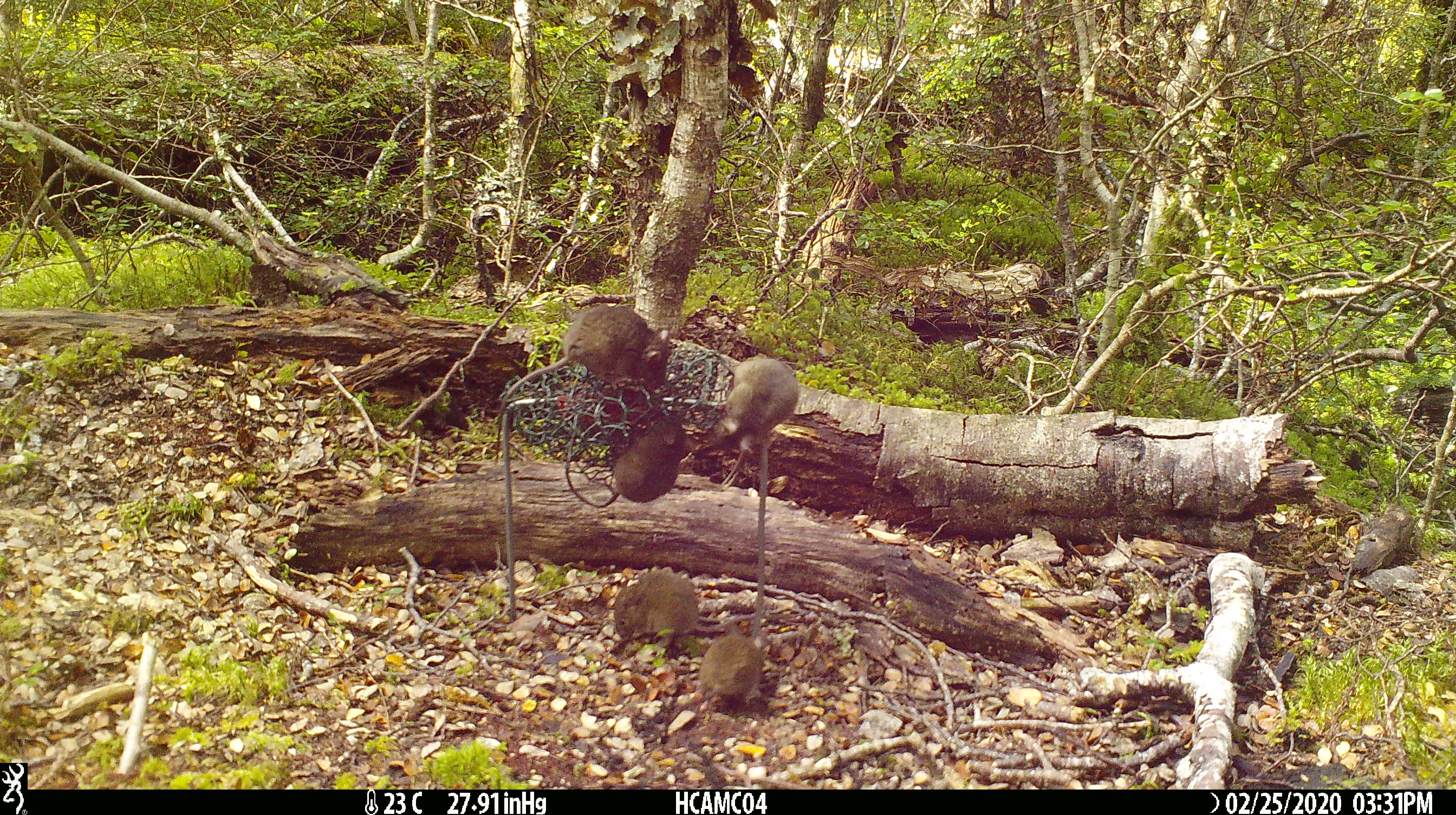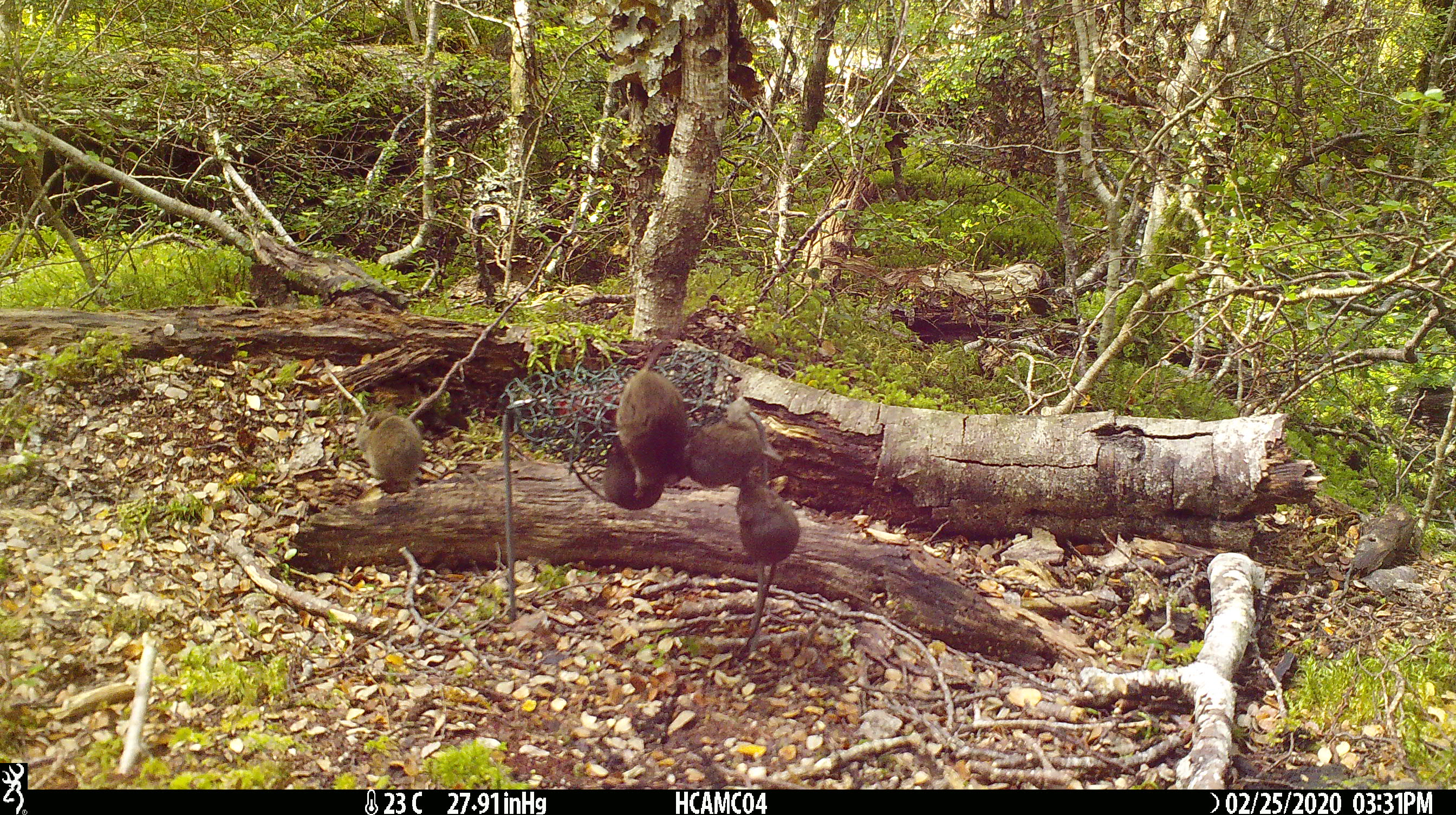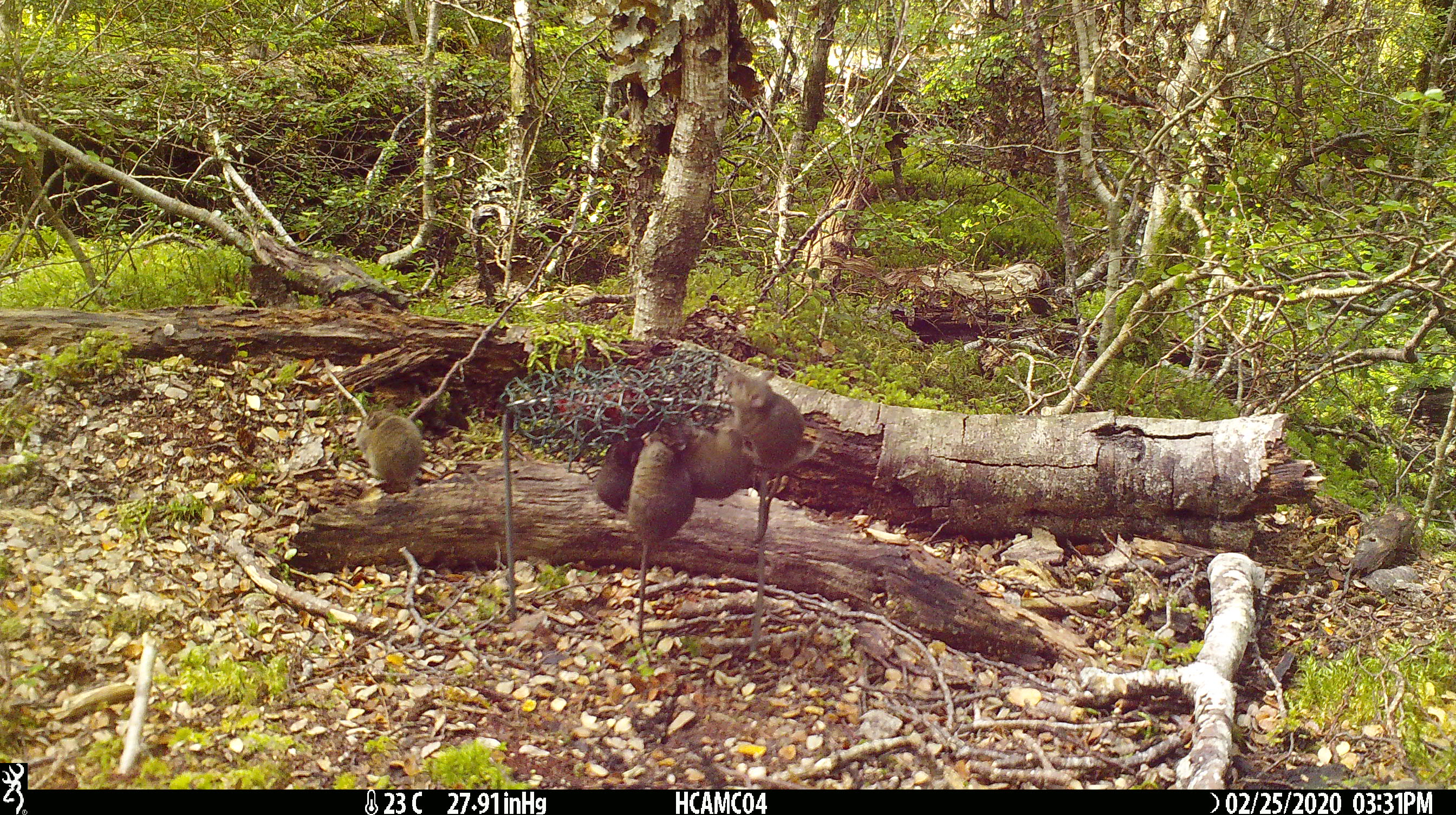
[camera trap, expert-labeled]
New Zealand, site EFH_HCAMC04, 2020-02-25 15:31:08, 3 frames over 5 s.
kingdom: Animalia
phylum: Chordata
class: Mammalia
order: Rodentia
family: Muridae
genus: Mus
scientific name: Mus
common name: mouse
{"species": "mouse (Mus)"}